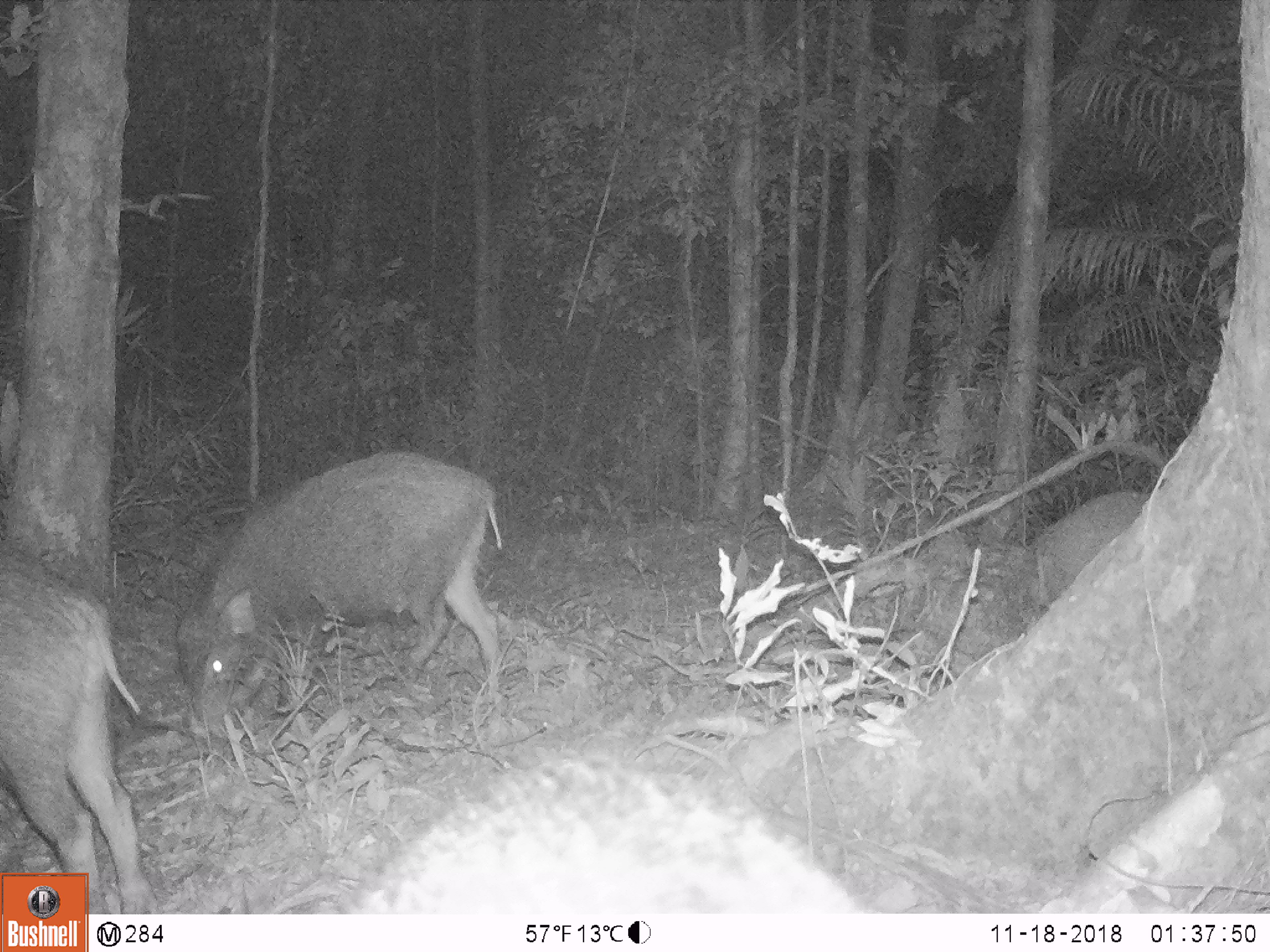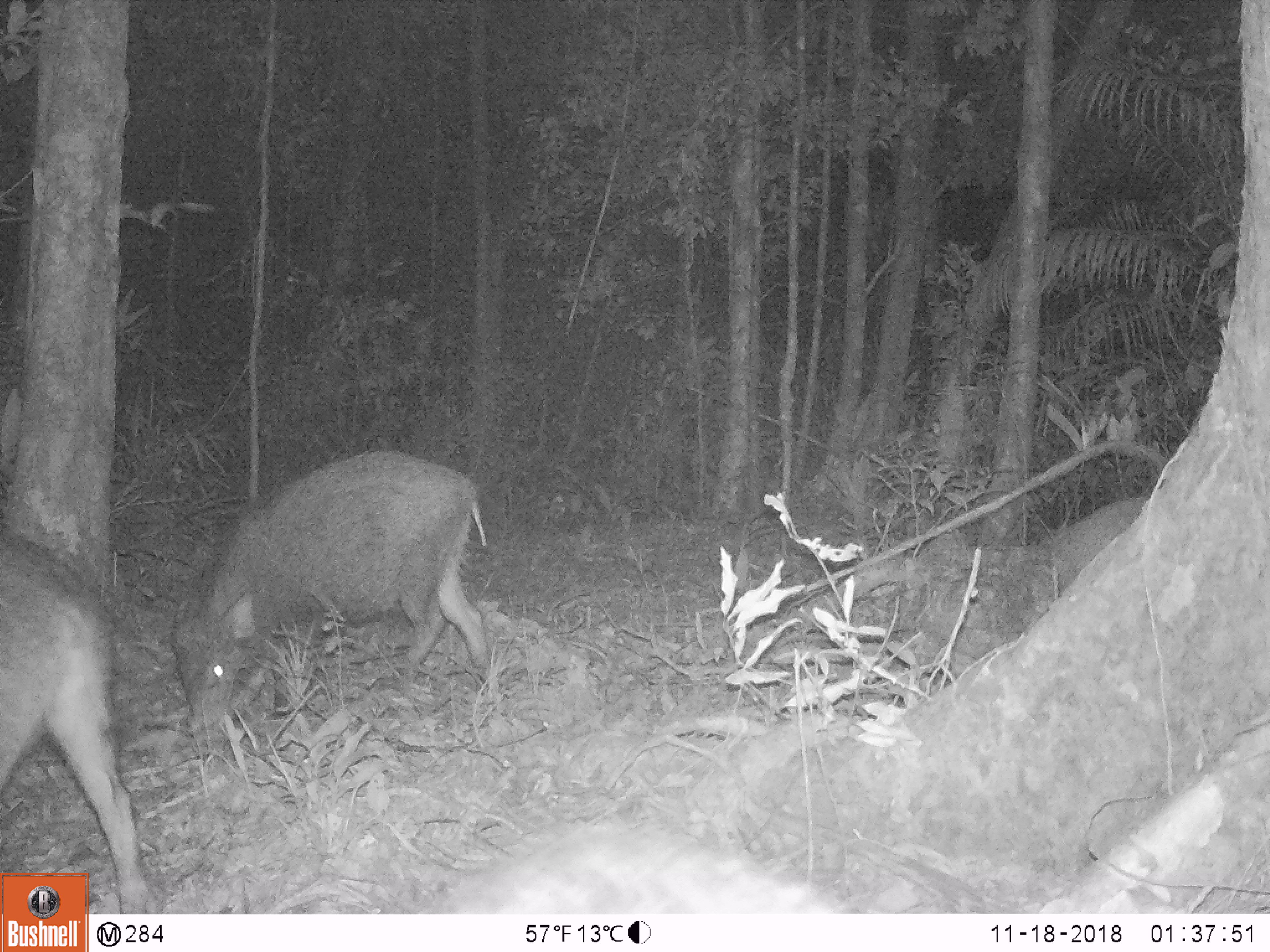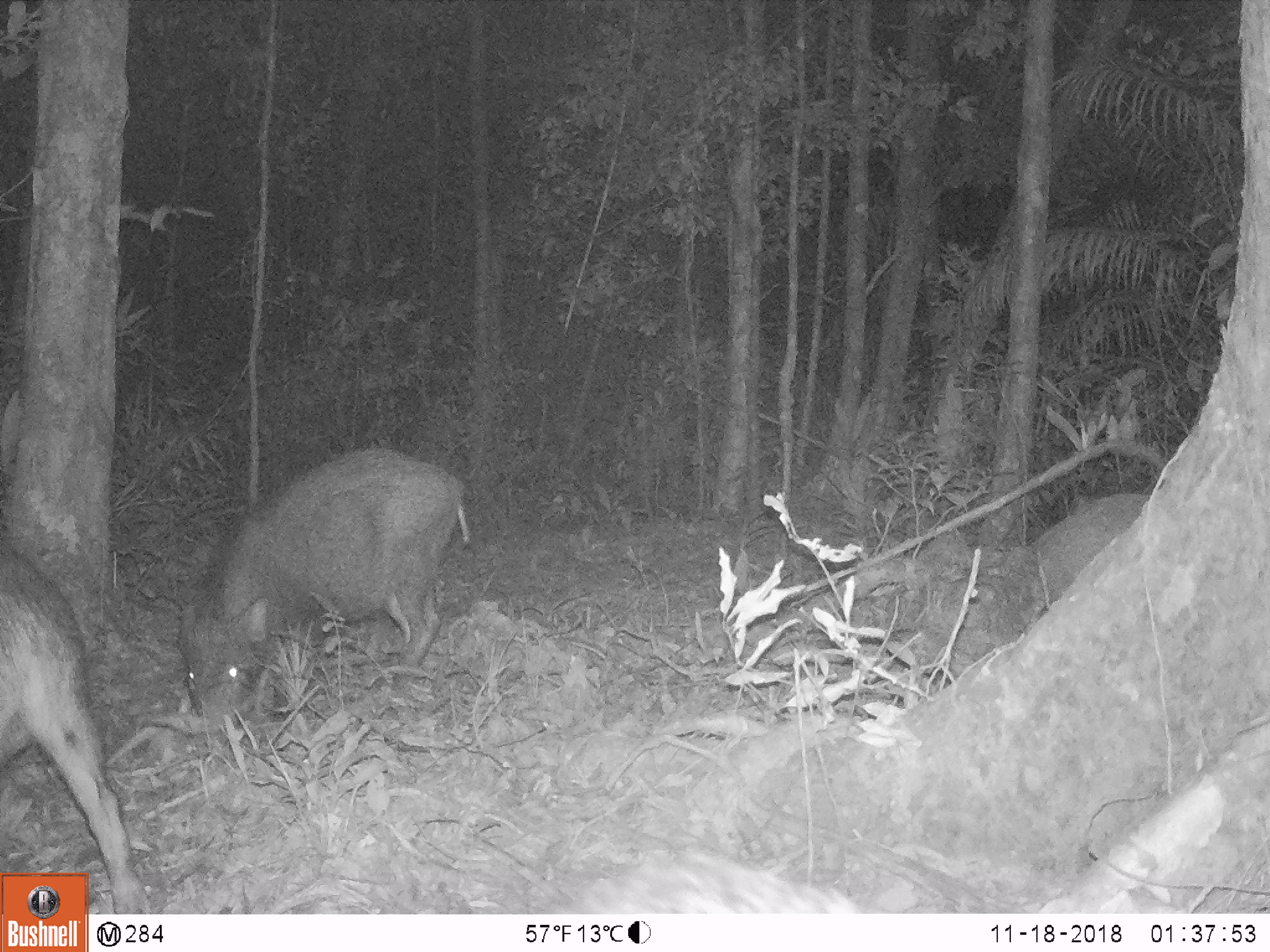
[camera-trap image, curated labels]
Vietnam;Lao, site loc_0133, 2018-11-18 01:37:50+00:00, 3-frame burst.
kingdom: Animalia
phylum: Chordata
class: Mammalia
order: Artiodactyla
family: Suidae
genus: Sus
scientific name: Sus scrofa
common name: eurasian wild pig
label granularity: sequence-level